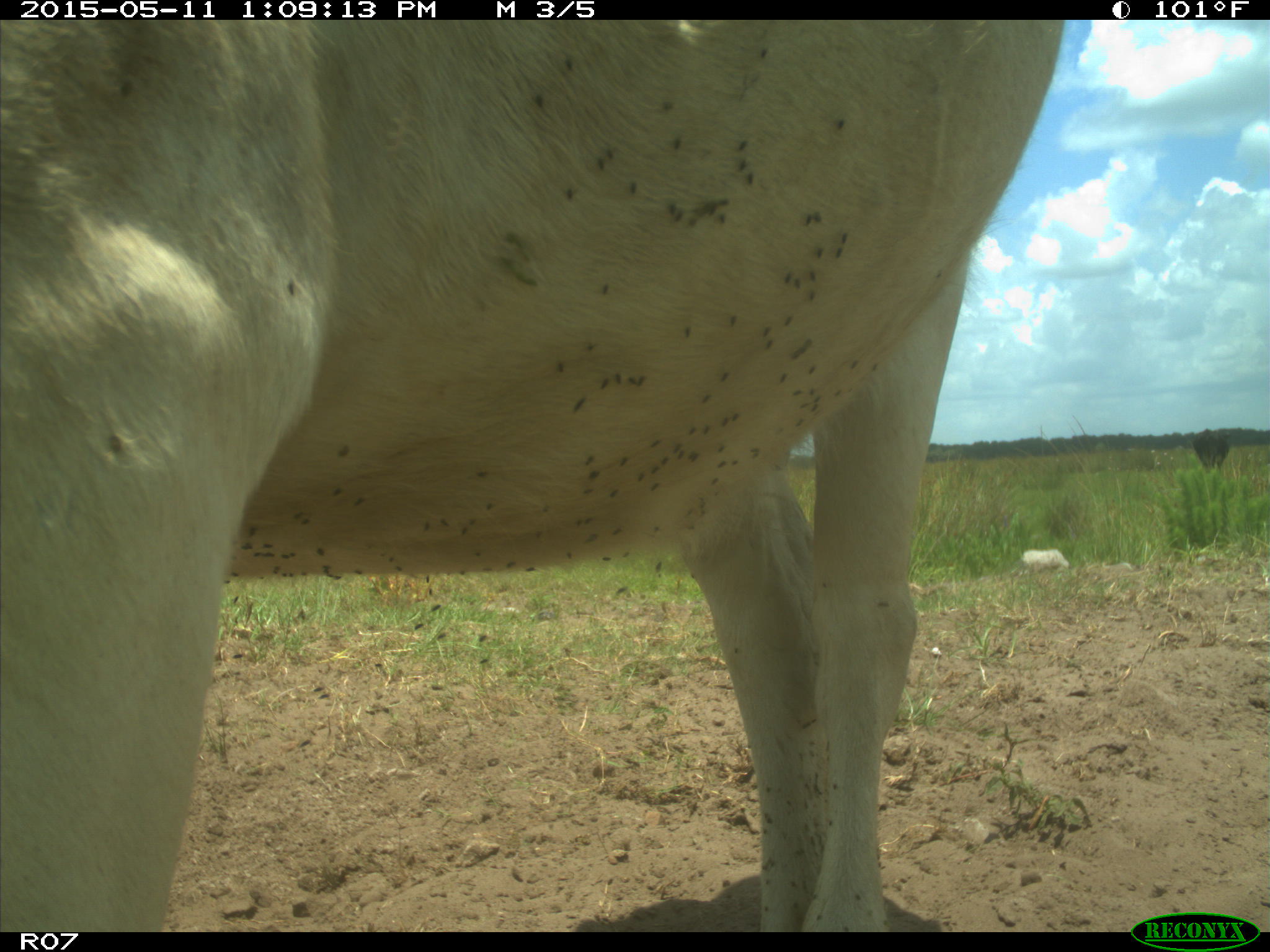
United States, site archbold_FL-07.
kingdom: Animalia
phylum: Chordata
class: Mammalia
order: Artiodactyla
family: Bovidae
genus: Bos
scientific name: Bos taurus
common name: domestic cow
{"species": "Bos taurus (domestic cow)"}